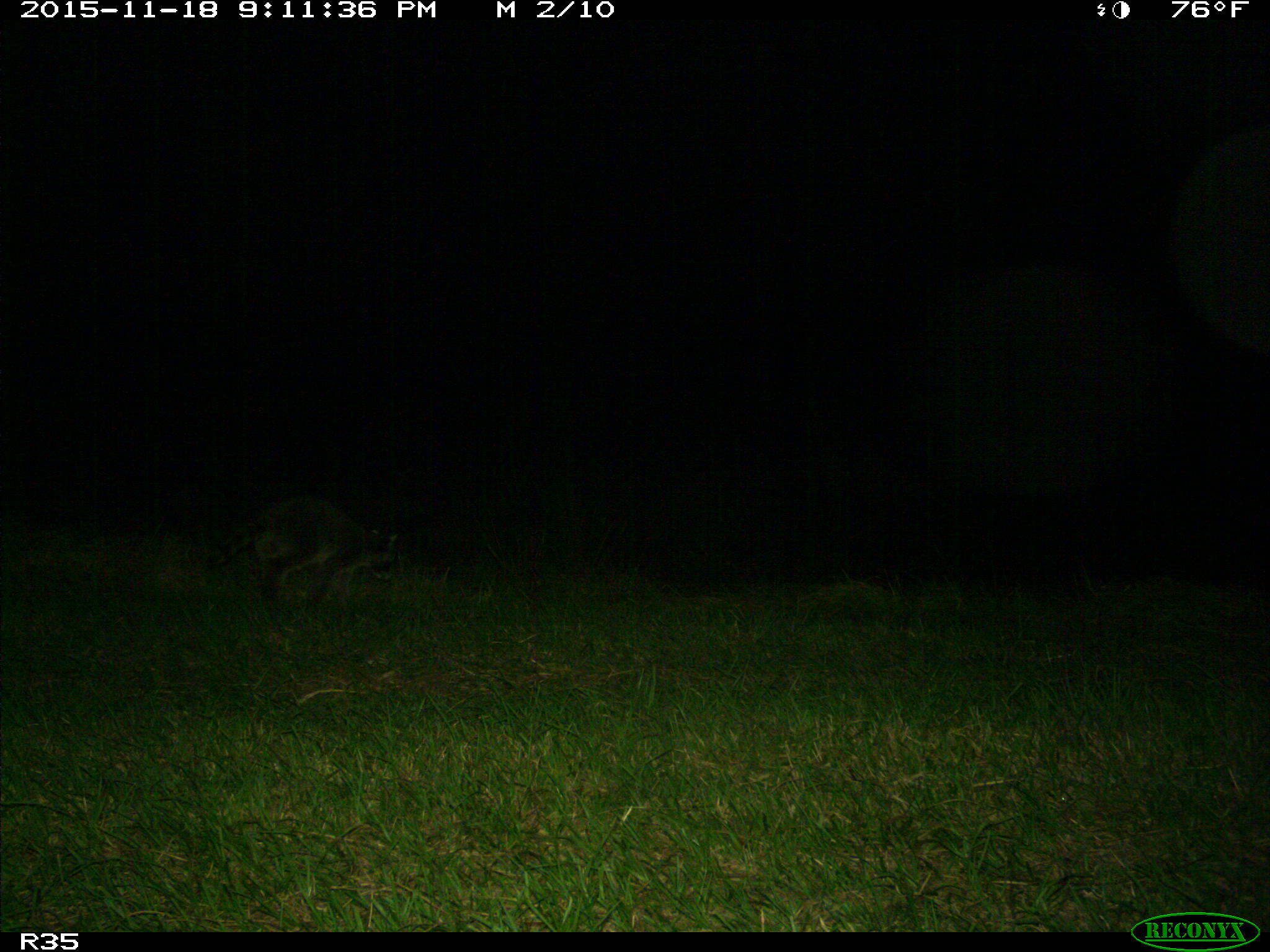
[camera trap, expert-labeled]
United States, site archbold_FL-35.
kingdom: Animalia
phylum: Chordata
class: Mammalia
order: Carnivora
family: Procyonidae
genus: Procyon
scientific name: Procyon lotor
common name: common raccoon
Procyon lotor (common raccoon).